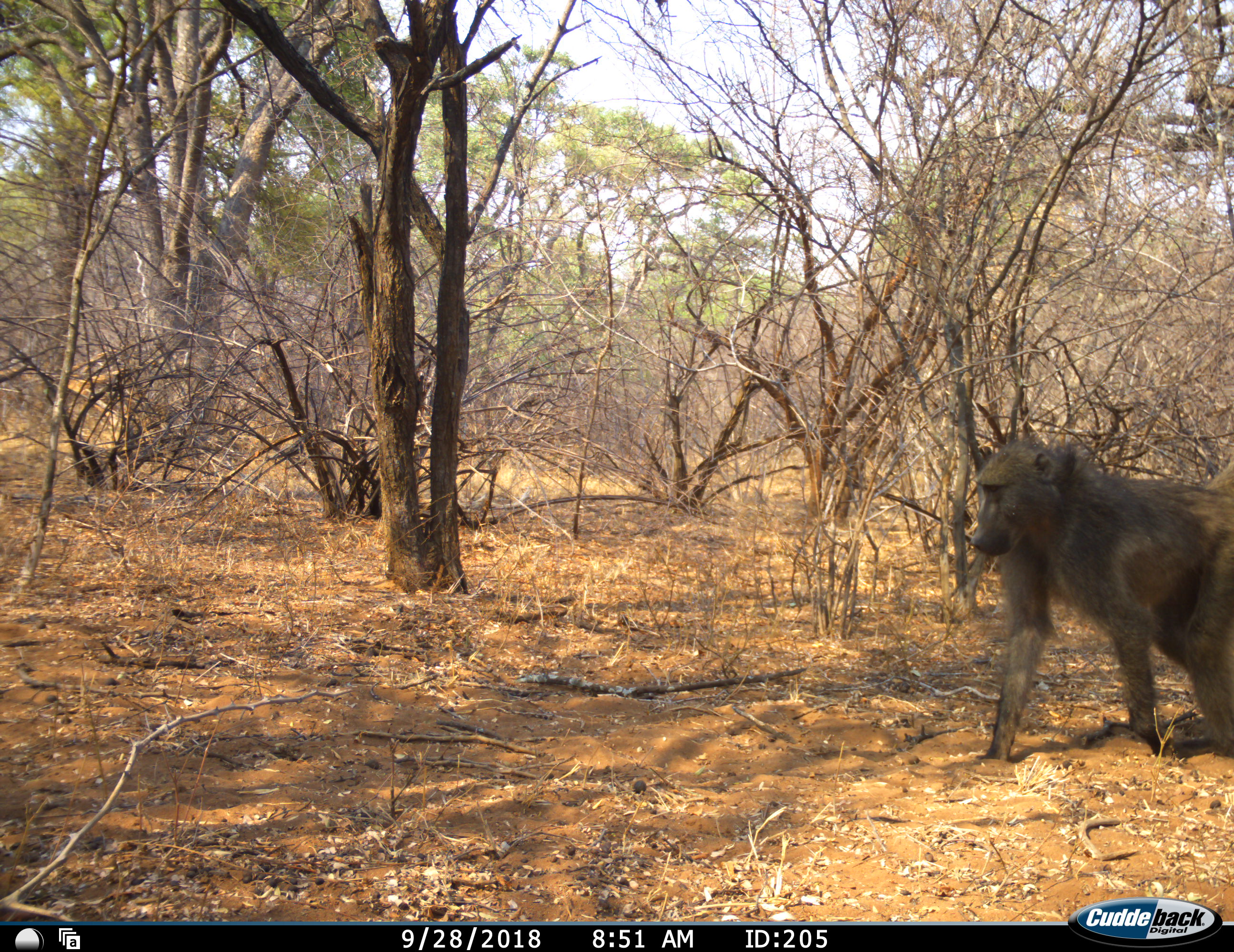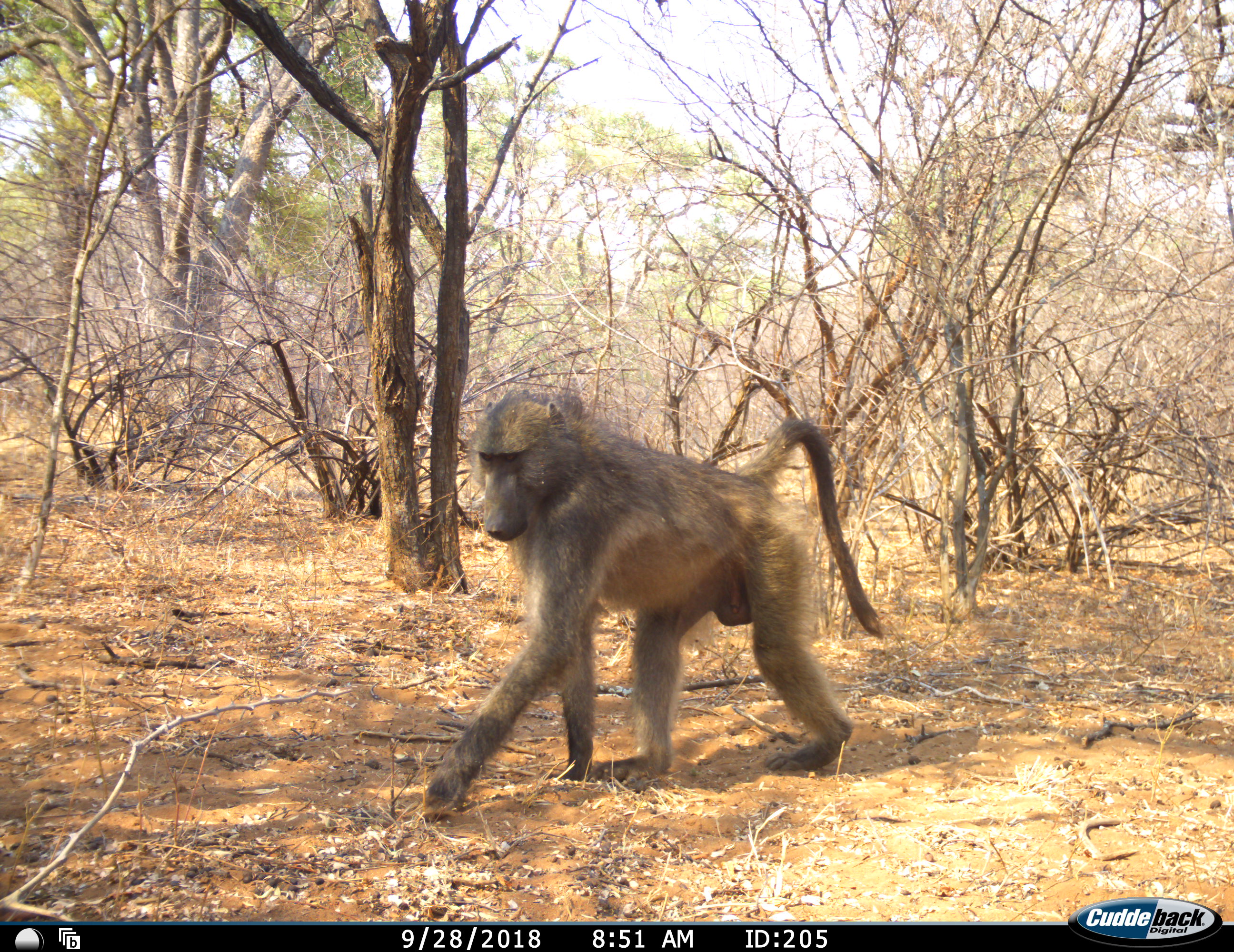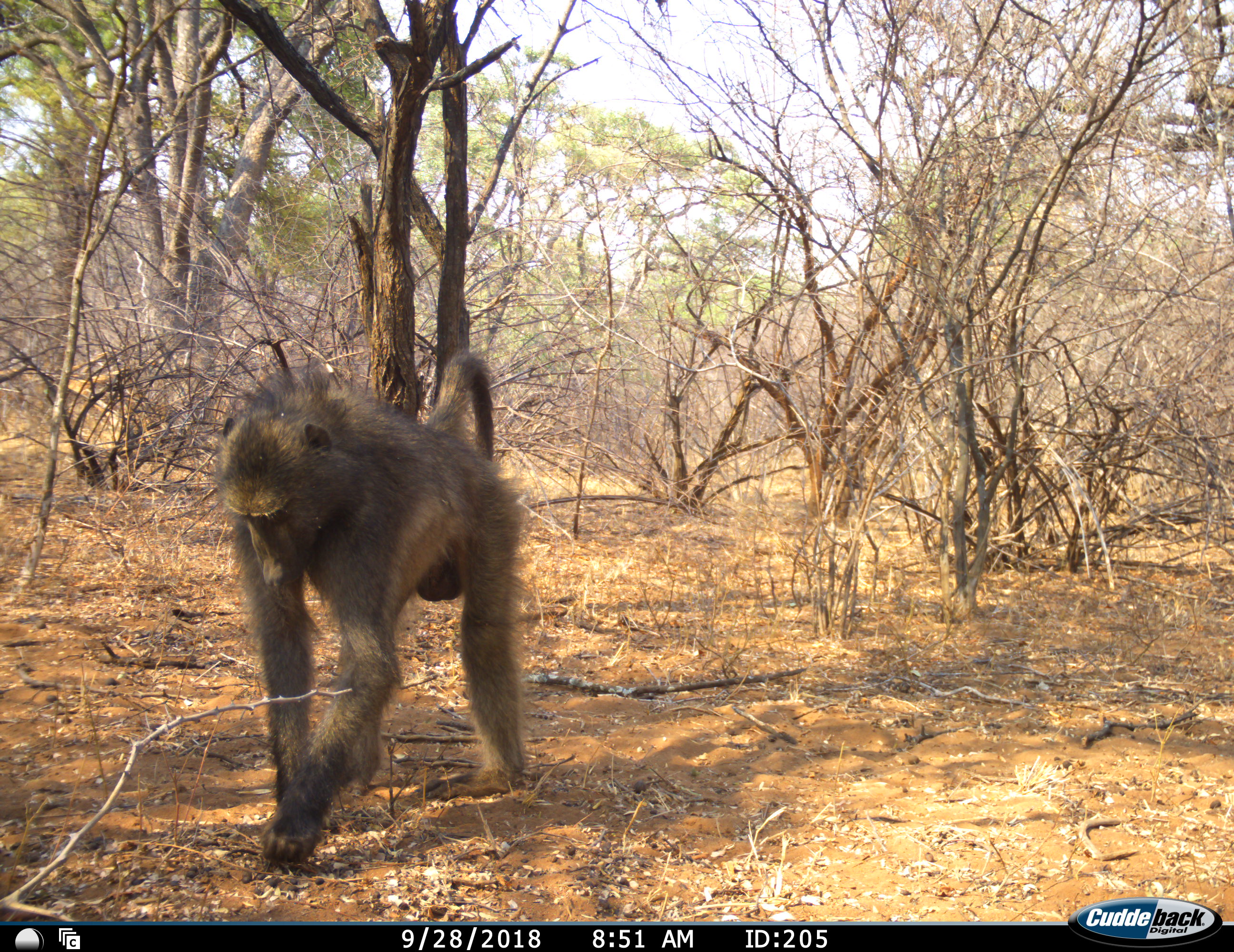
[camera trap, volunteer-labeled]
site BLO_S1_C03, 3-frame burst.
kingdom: Animalia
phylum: Chordata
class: Mammalia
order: Primates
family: Cercopithecidae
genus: Papio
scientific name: Papio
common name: baboon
Baboon (Papio), count 1. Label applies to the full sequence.